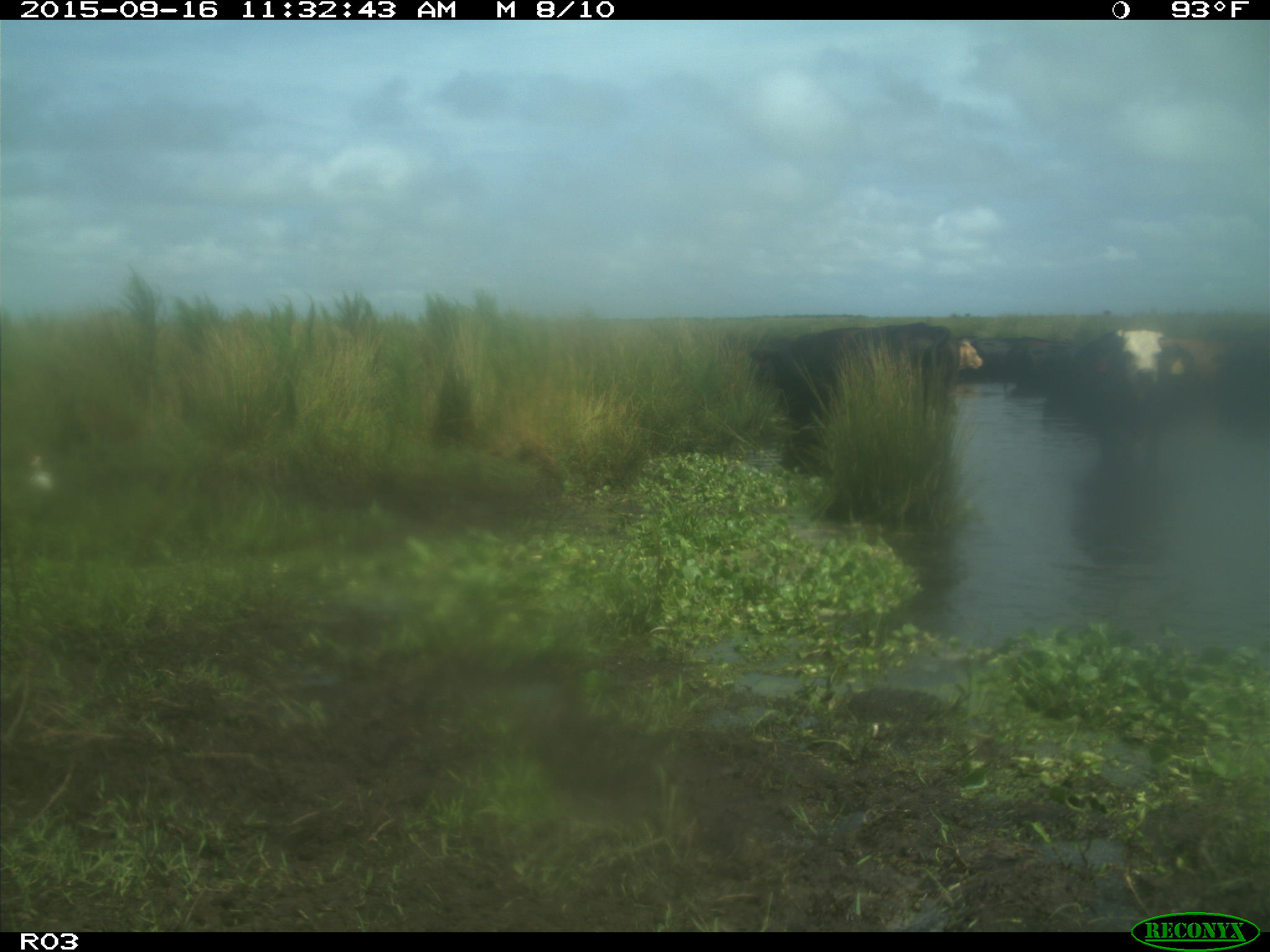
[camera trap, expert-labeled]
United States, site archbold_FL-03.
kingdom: Animalia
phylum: Chordata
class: Mammalia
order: Artiodactyla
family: Bovidae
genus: Bos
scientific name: Bos taurus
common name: domestic cow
Bos taurus (domestic cow).